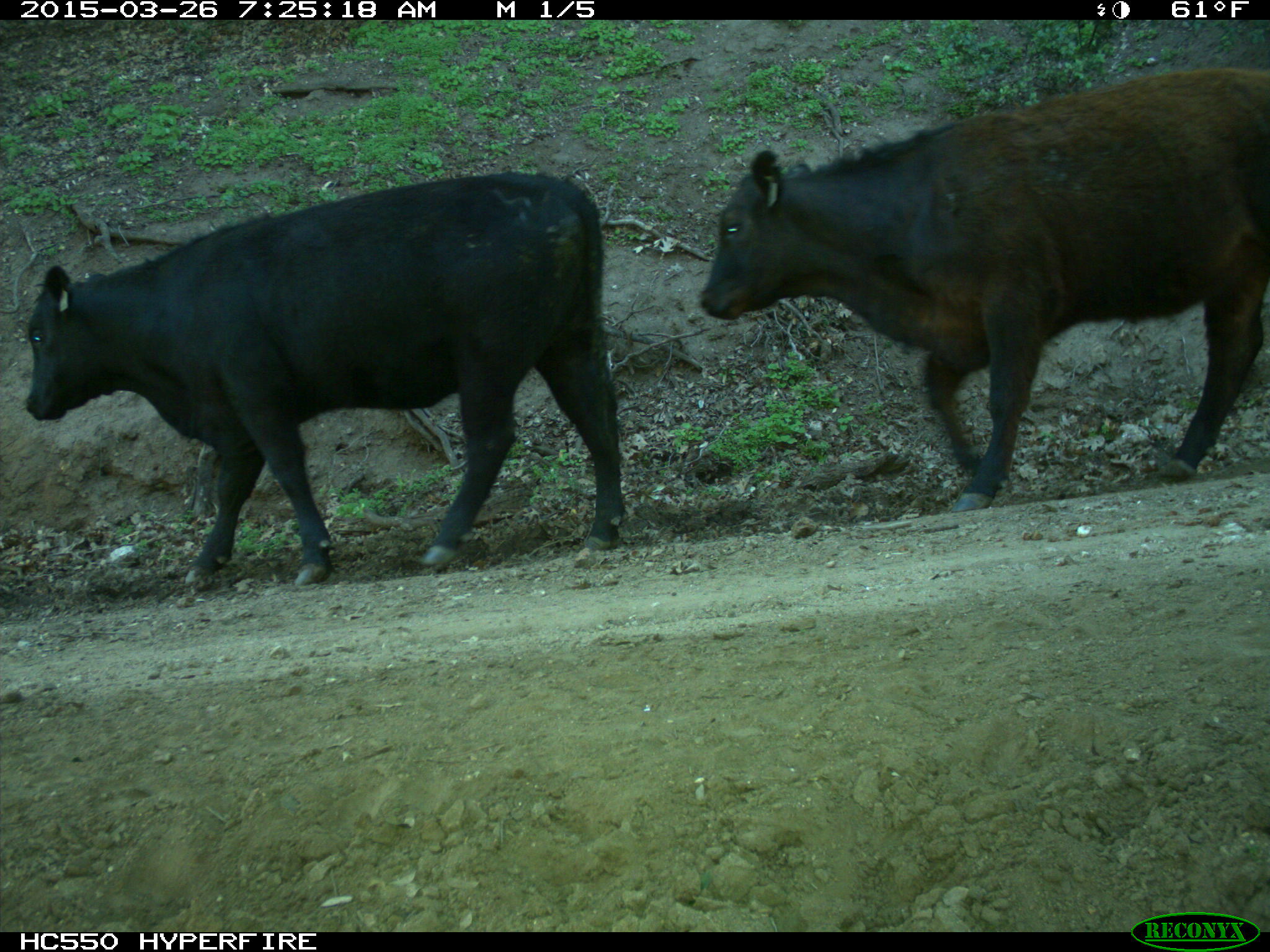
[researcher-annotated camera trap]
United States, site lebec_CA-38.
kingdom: Animalia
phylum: Chordata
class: Mammalia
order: Artiodactyla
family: Bovidae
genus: Bos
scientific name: Bos taurus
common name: domestic cow